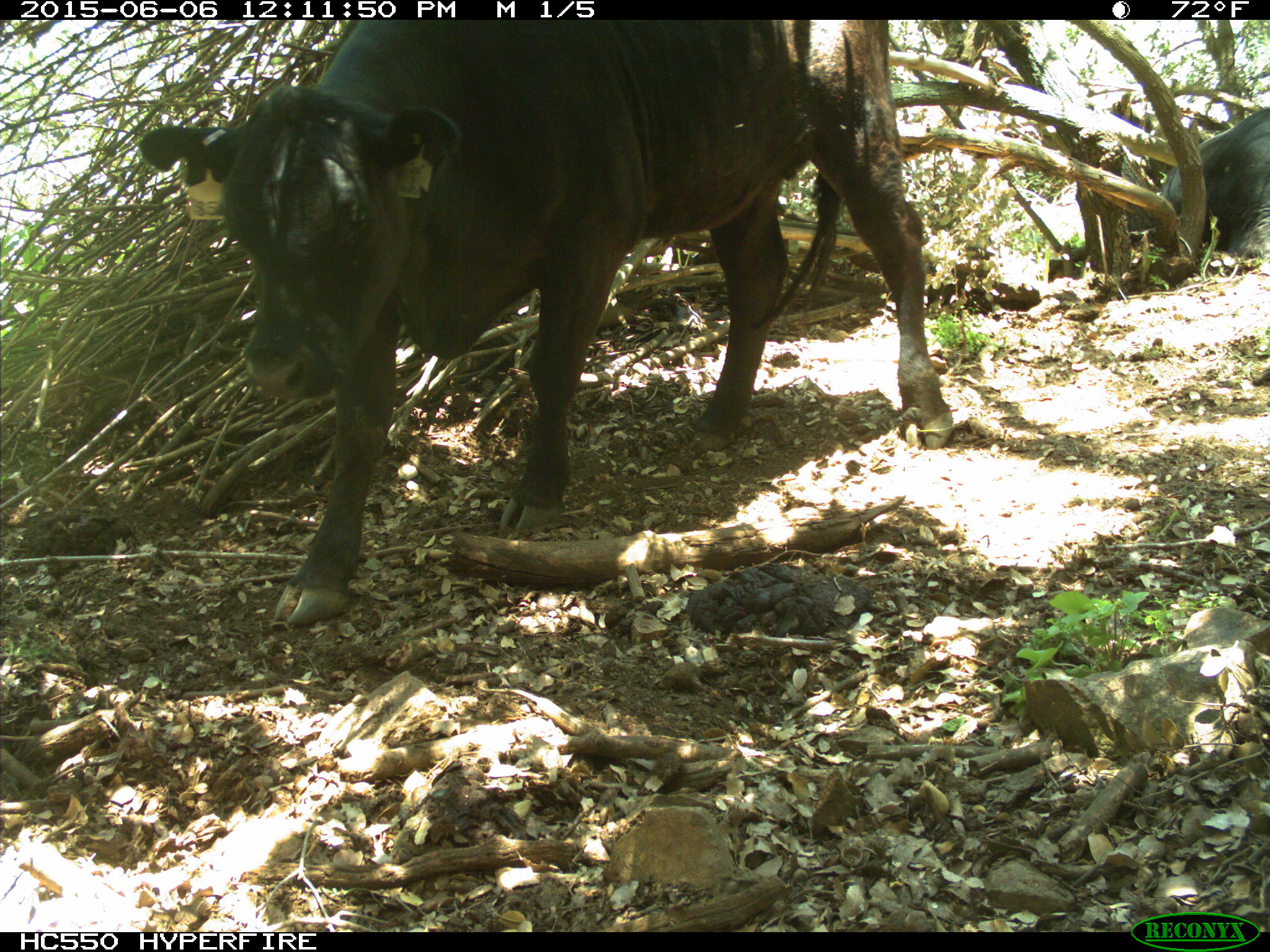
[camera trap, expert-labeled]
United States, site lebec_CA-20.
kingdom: Animalia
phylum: Chordata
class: Mammalia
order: Artiodactyla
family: Bovidae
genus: Bos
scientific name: Bos taurus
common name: domestic cow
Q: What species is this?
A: Bos taurus (domestic cow).